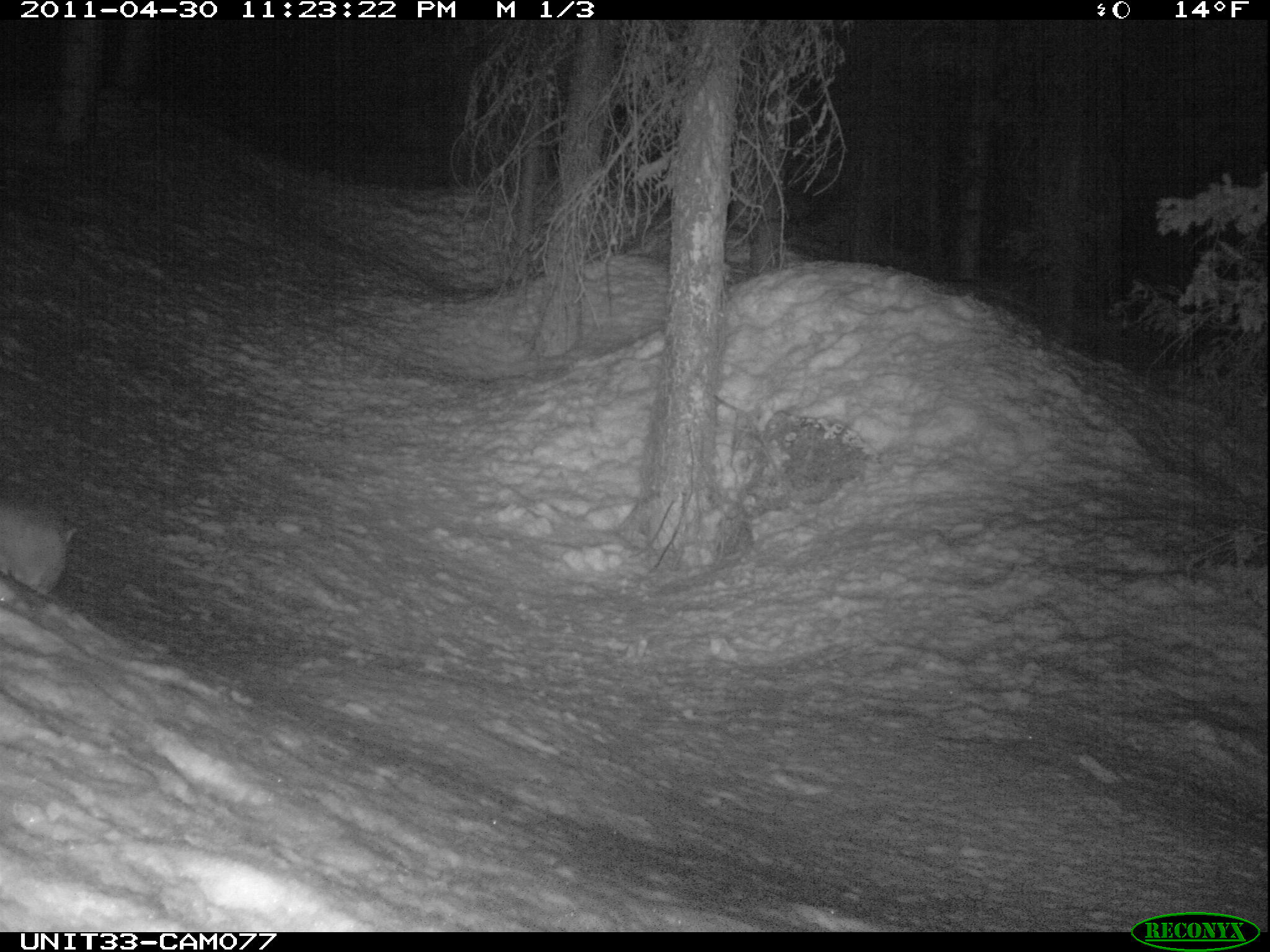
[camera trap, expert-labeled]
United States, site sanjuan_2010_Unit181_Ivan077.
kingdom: Animalia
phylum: Chordata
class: Mammalia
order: Lagomorpha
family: Leporidae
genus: Lepus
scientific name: Lepus americanus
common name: snowshoe hare